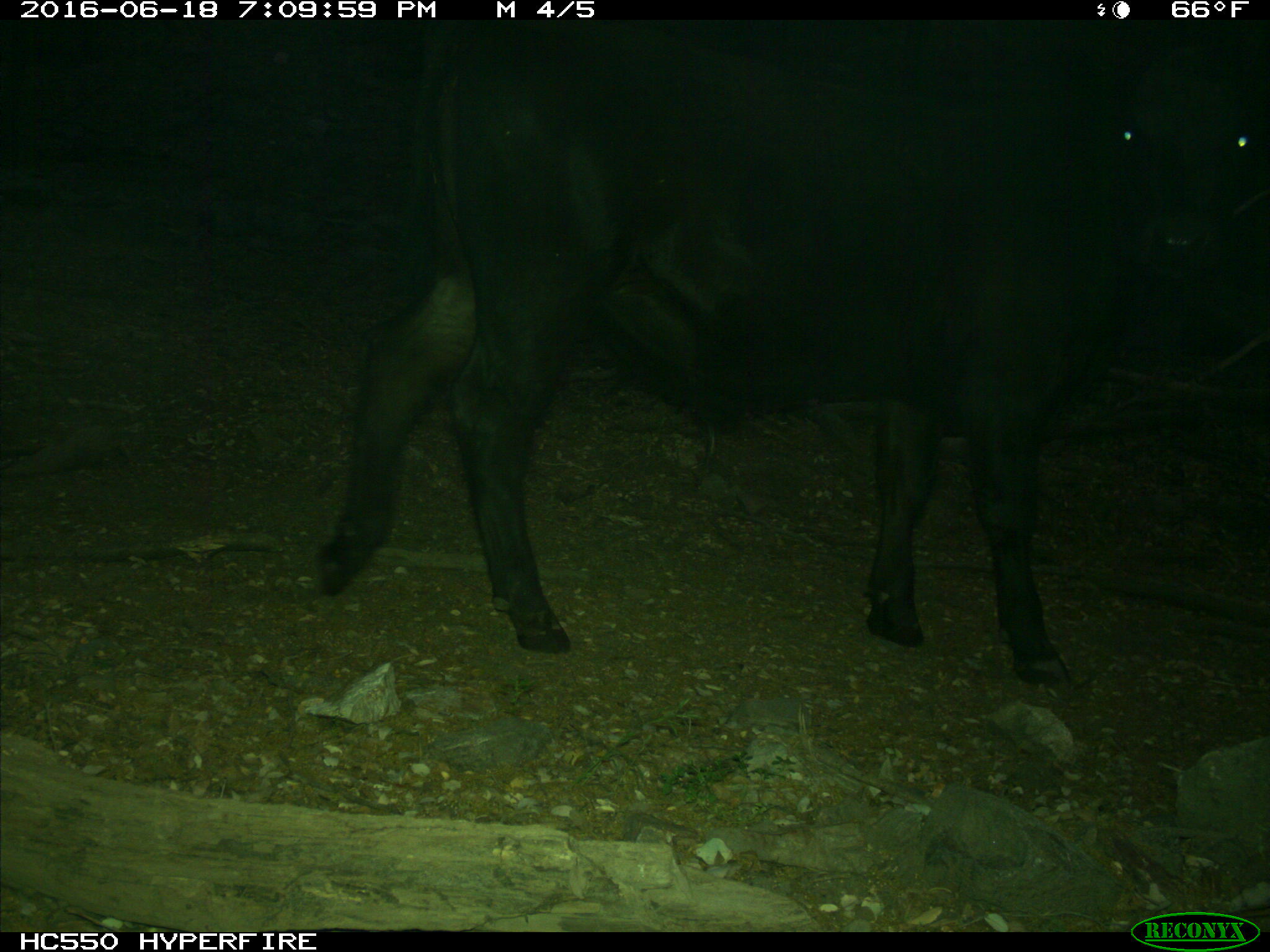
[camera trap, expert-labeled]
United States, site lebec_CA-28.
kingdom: Animalia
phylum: Chordata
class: Mammalia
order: Artiodactyla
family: Bovidae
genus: Bos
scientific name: Bos taurus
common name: domestic cow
Bos taurus (domestic cow).